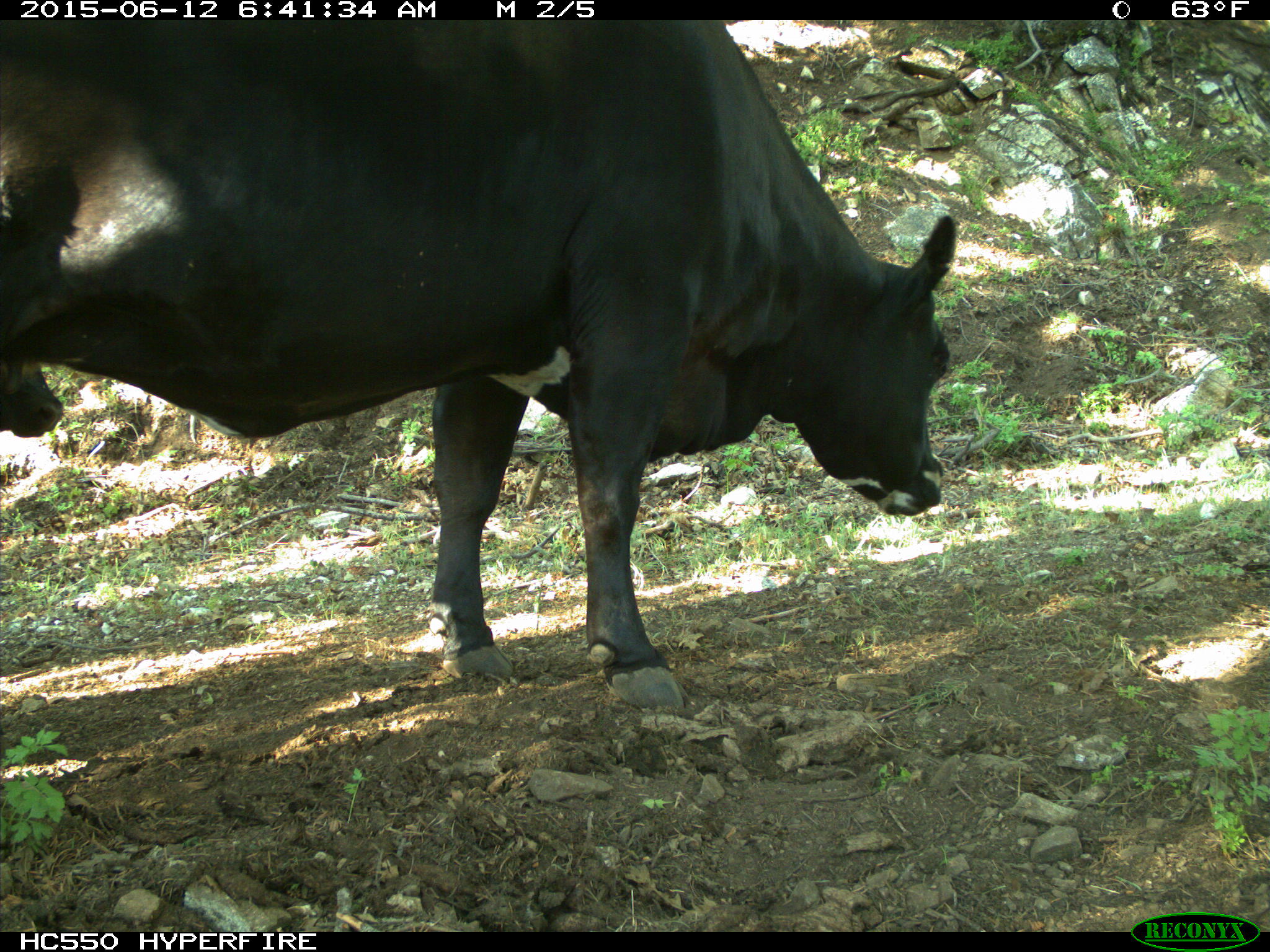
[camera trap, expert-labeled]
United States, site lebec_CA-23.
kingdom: Animalia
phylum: Chordata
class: Mammalia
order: Artiodactyla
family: Bovidae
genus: Bos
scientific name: Bos taurus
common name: domestic cow